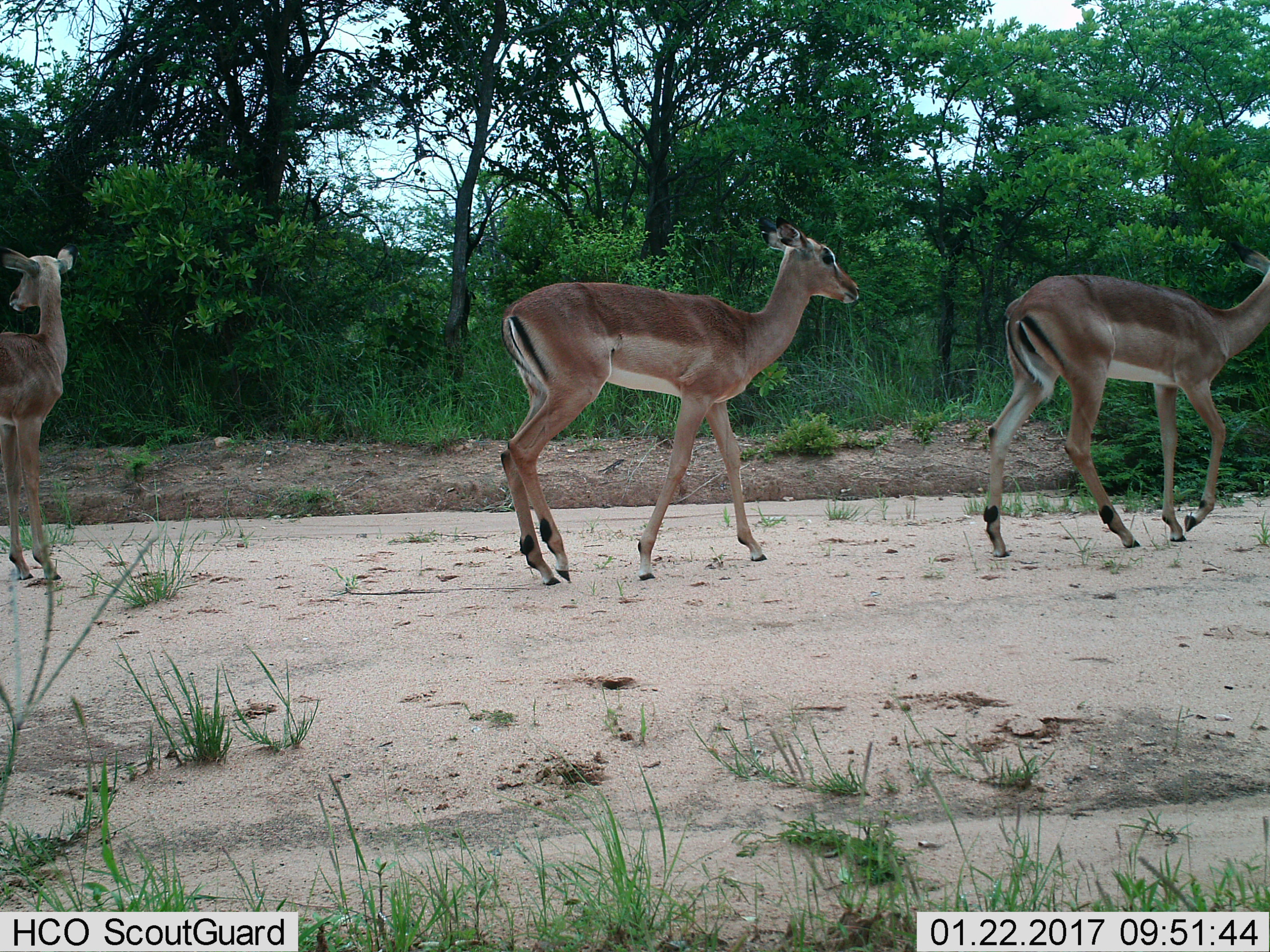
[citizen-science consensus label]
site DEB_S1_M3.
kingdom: Animalia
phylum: Chordata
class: Mammalia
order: Artiodactyla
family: Bovidae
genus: Aepyceros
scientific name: Aepyceros melampus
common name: impala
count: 3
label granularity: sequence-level